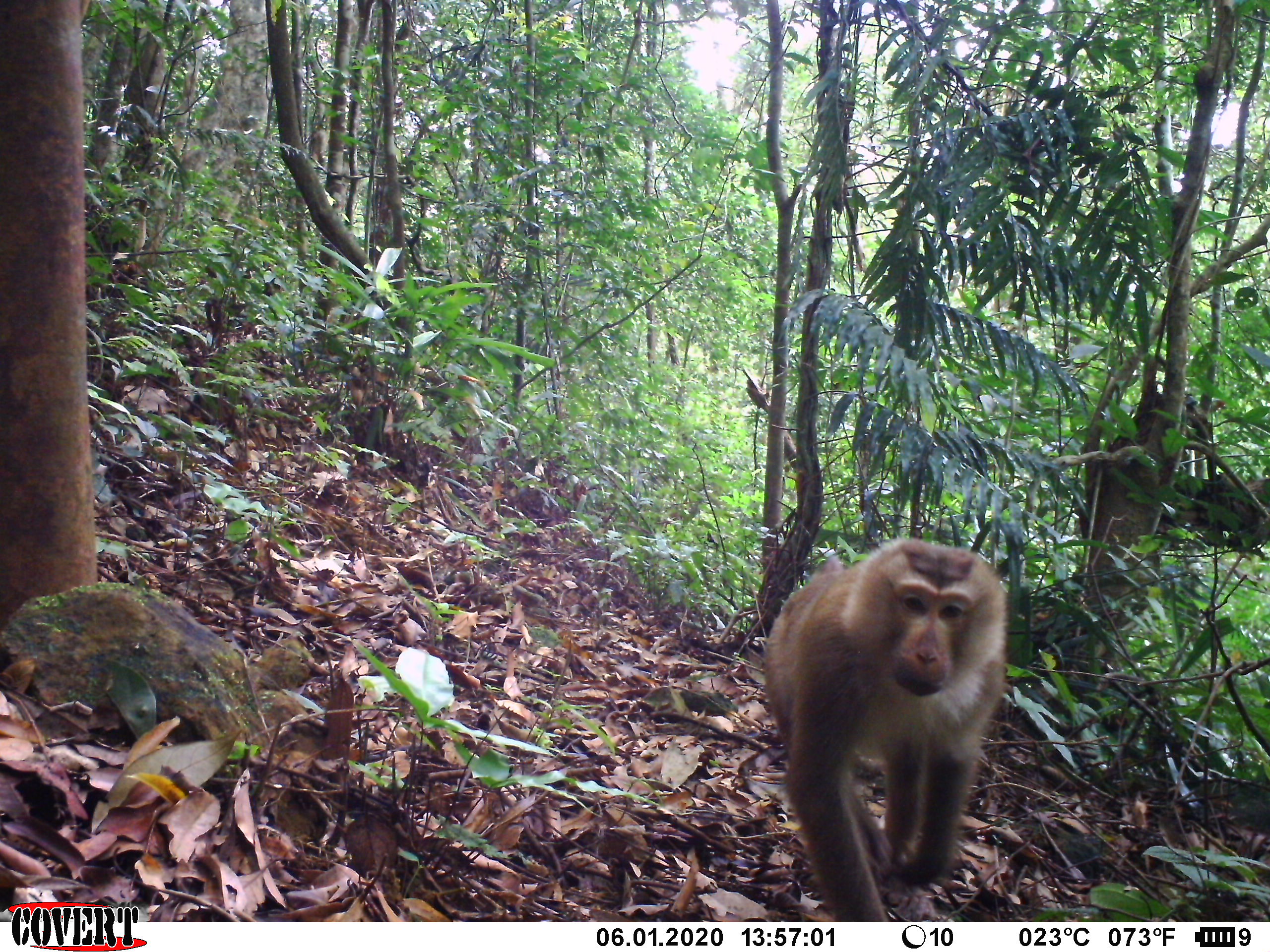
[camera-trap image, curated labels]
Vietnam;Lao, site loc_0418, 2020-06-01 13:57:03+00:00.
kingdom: Animalia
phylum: Chordata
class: Mammalia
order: Primates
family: Cercopithecidae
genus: Macaca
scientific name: Macaca nemestrina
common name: pig-tailed macaque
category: pig tailed macaque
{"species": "pig tailed macaque (pig-tailed macaque) (Macaca nemestrina)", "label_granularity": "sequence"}